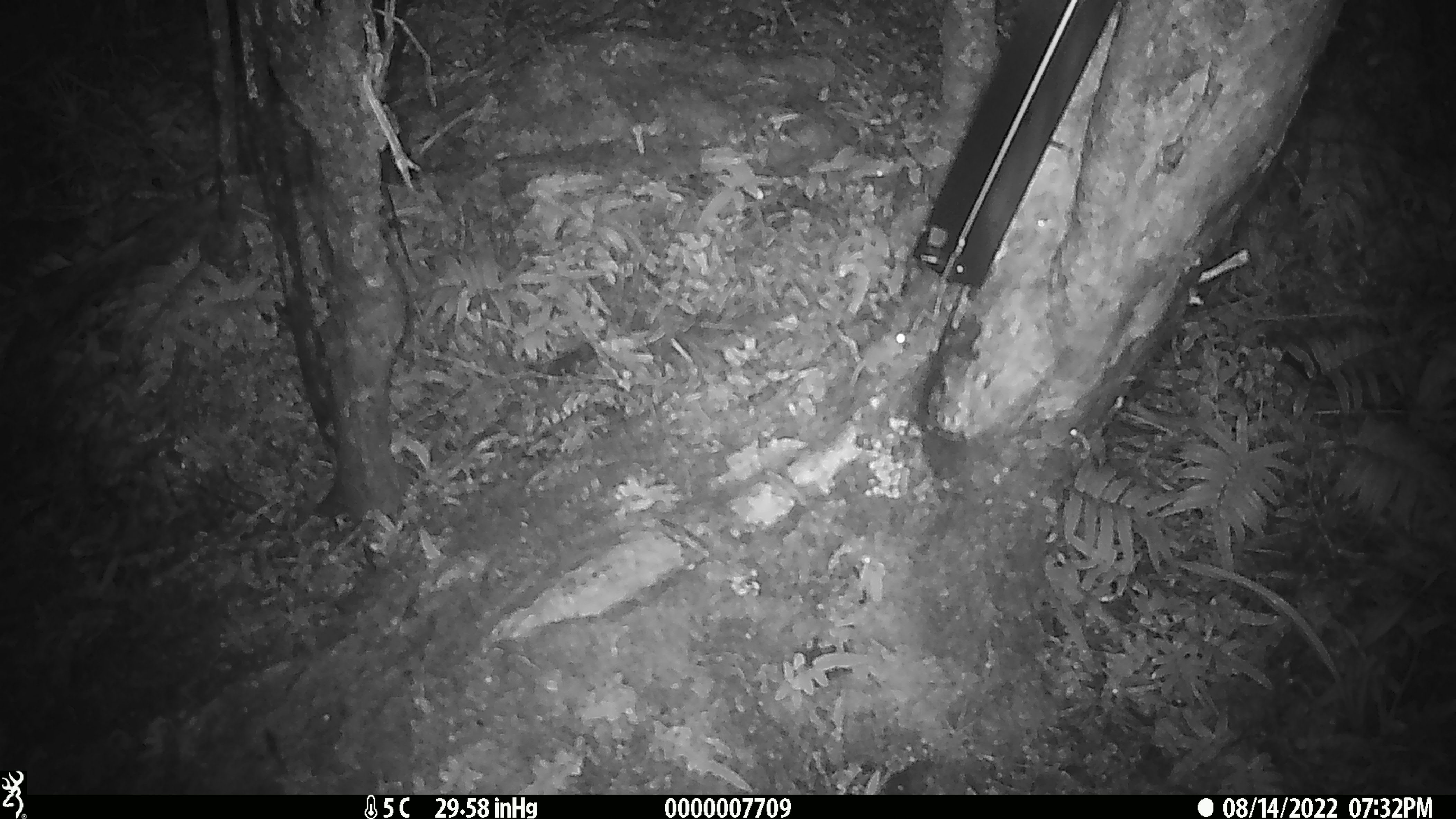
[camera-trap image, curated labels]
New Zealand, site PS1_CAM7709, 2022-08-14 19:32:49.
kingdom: Animalia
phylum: Chordata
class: Mammalia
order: Rodentia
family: Muridae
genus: Mus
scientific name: Mus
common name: mouse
Mouse (Mus).